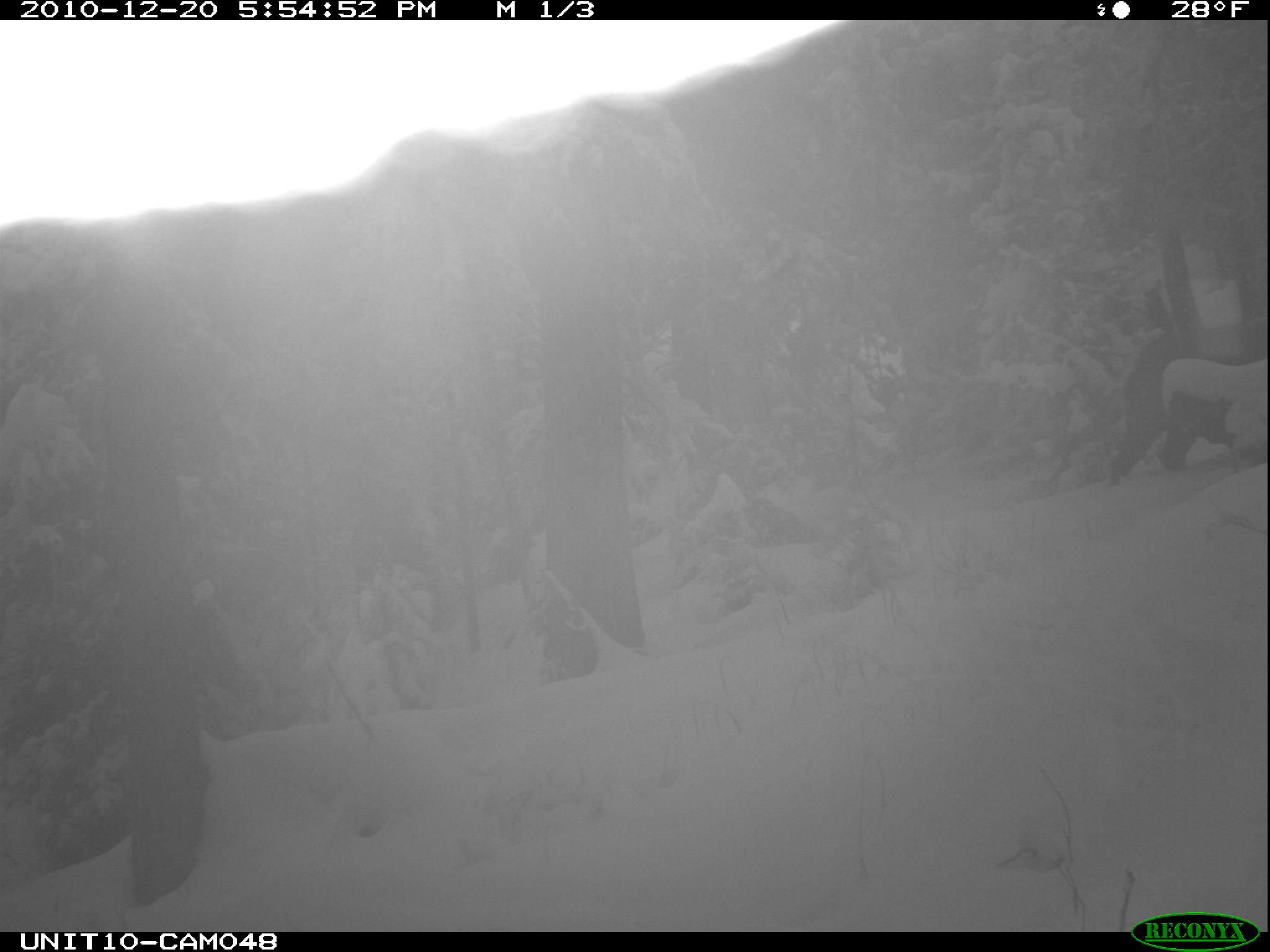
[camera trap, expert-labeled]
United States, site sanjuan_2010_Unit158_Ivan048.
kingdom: Animalia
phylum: Chordata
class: Mammalia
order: Artiodactyla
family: Cervidae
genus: Cervus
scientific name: Cervus elaphus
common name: red deer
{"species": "Cervus elaphus (red deer)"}